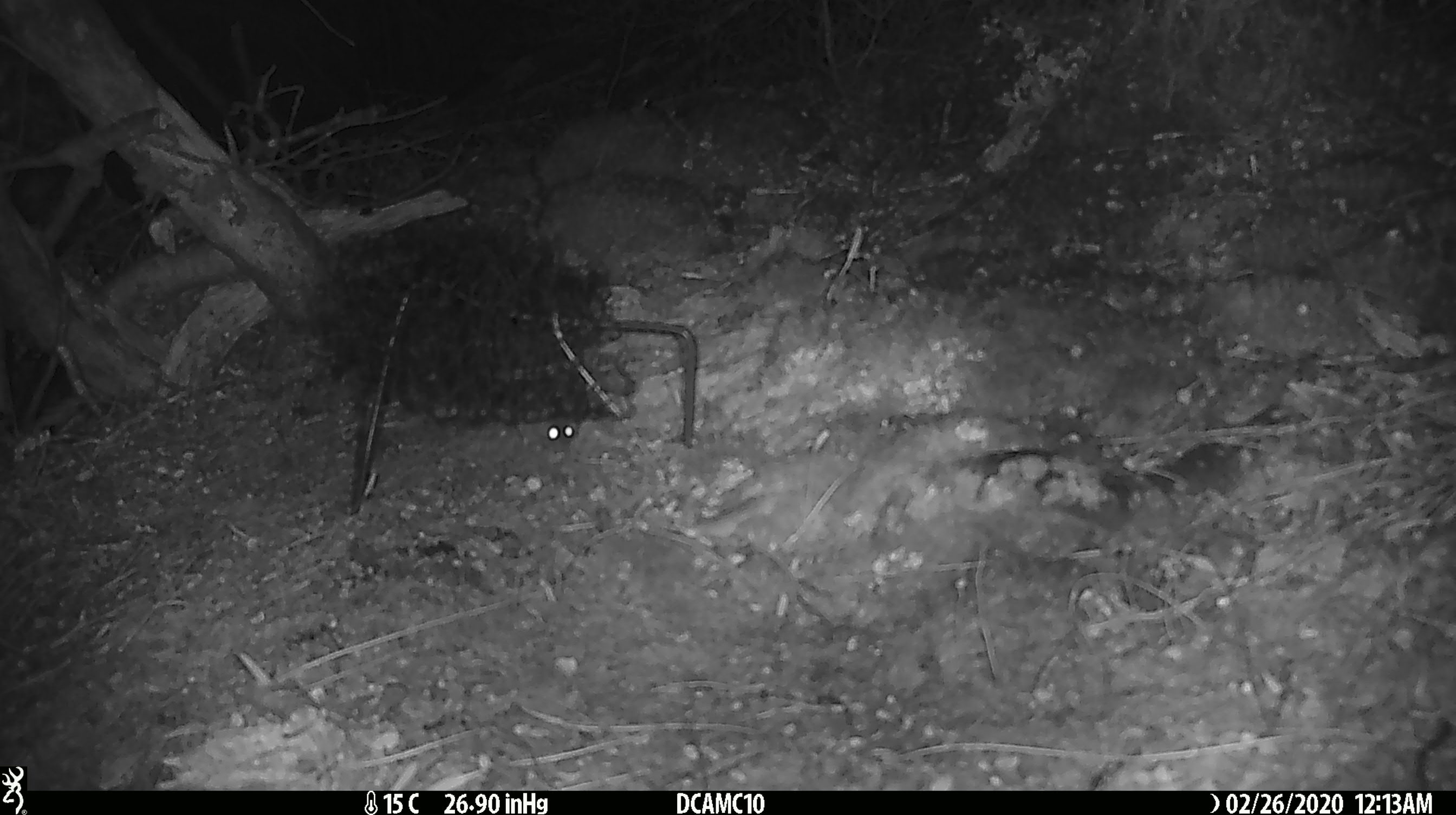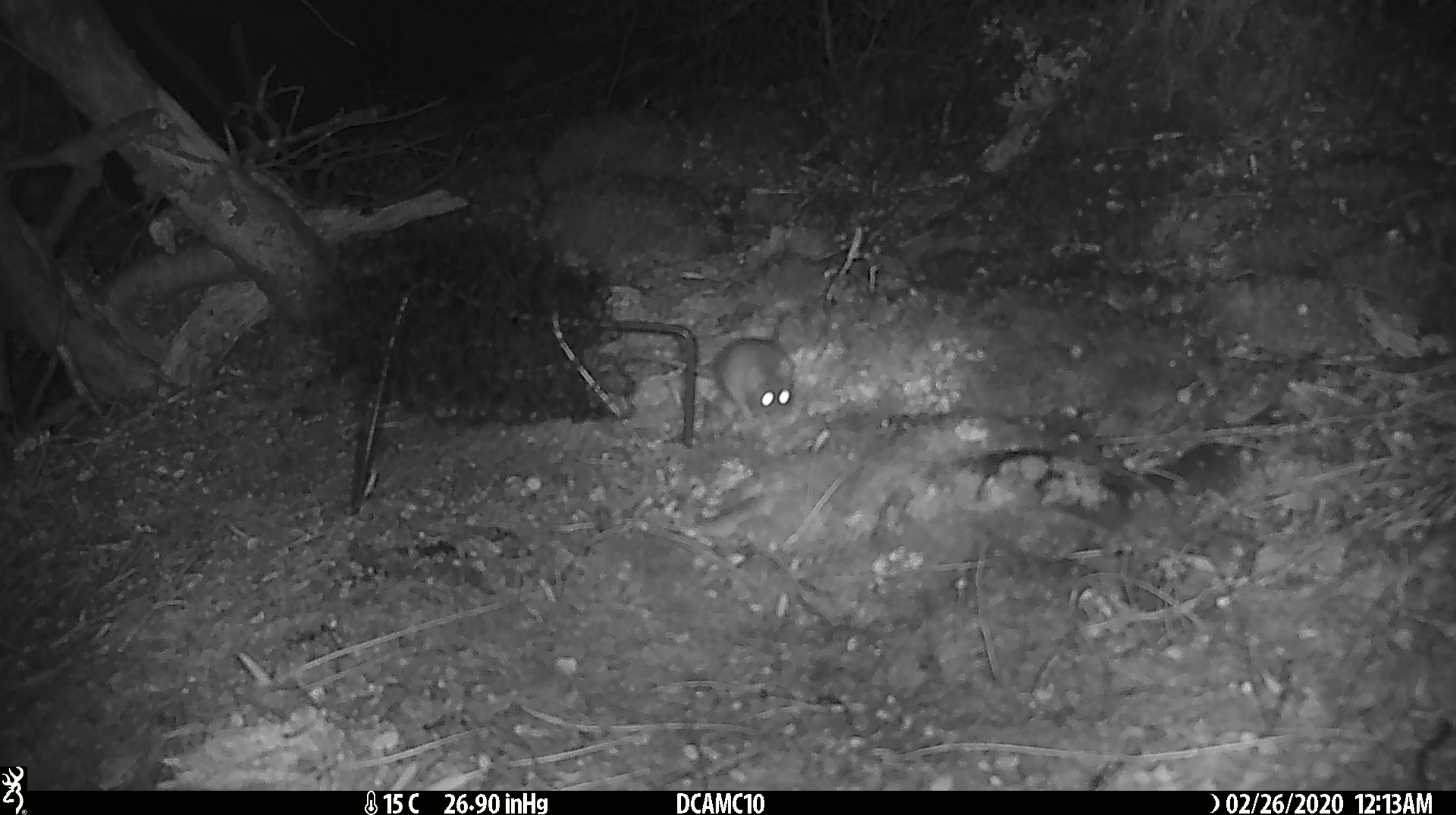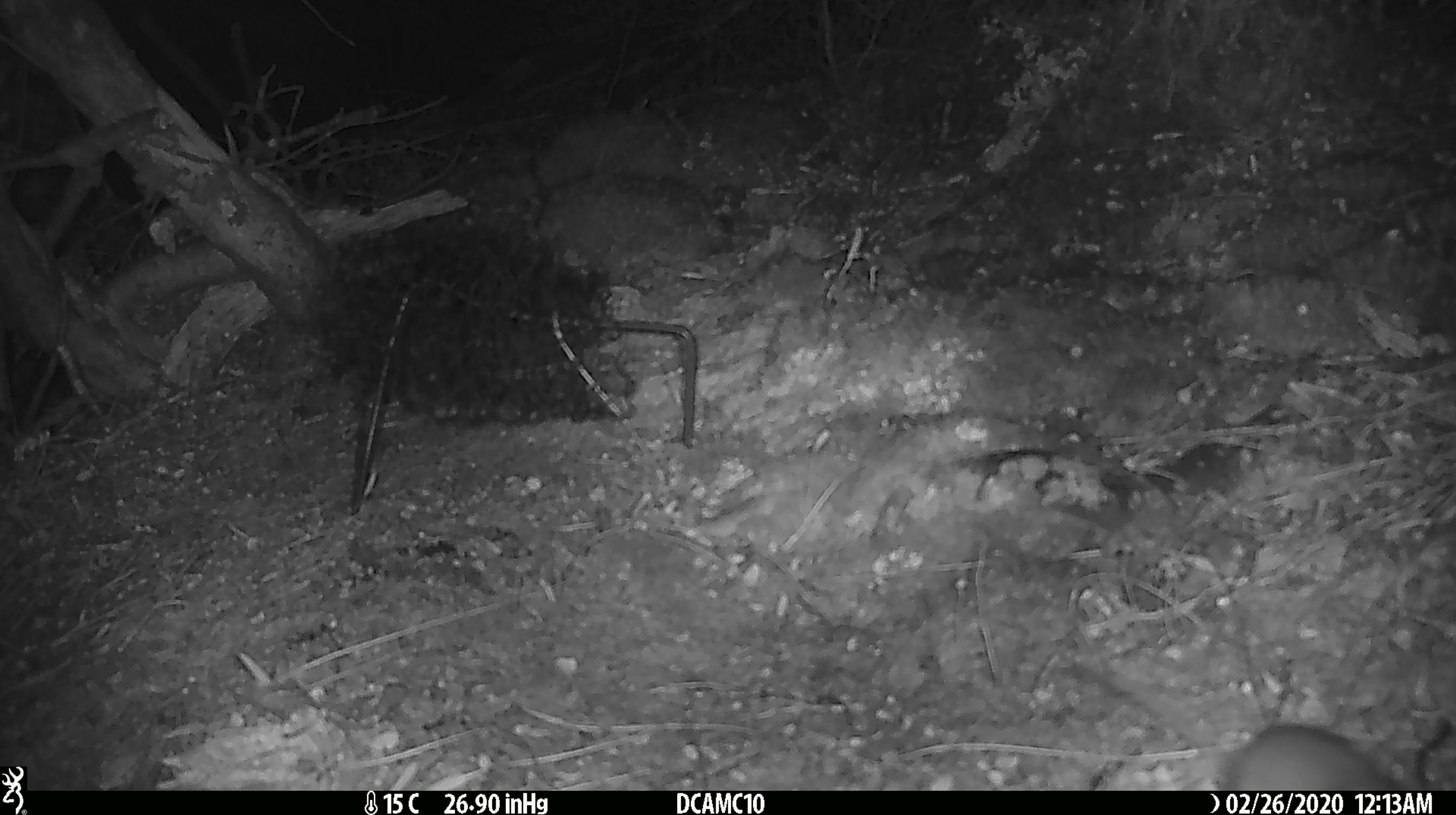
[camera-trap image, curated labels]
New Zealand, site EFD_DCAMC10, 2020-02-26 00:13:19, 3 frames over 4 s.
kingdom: Animalia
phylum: Chordata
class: Mammalia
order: Rodentia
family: Muridae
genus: Mus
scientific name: Mus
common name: mouse